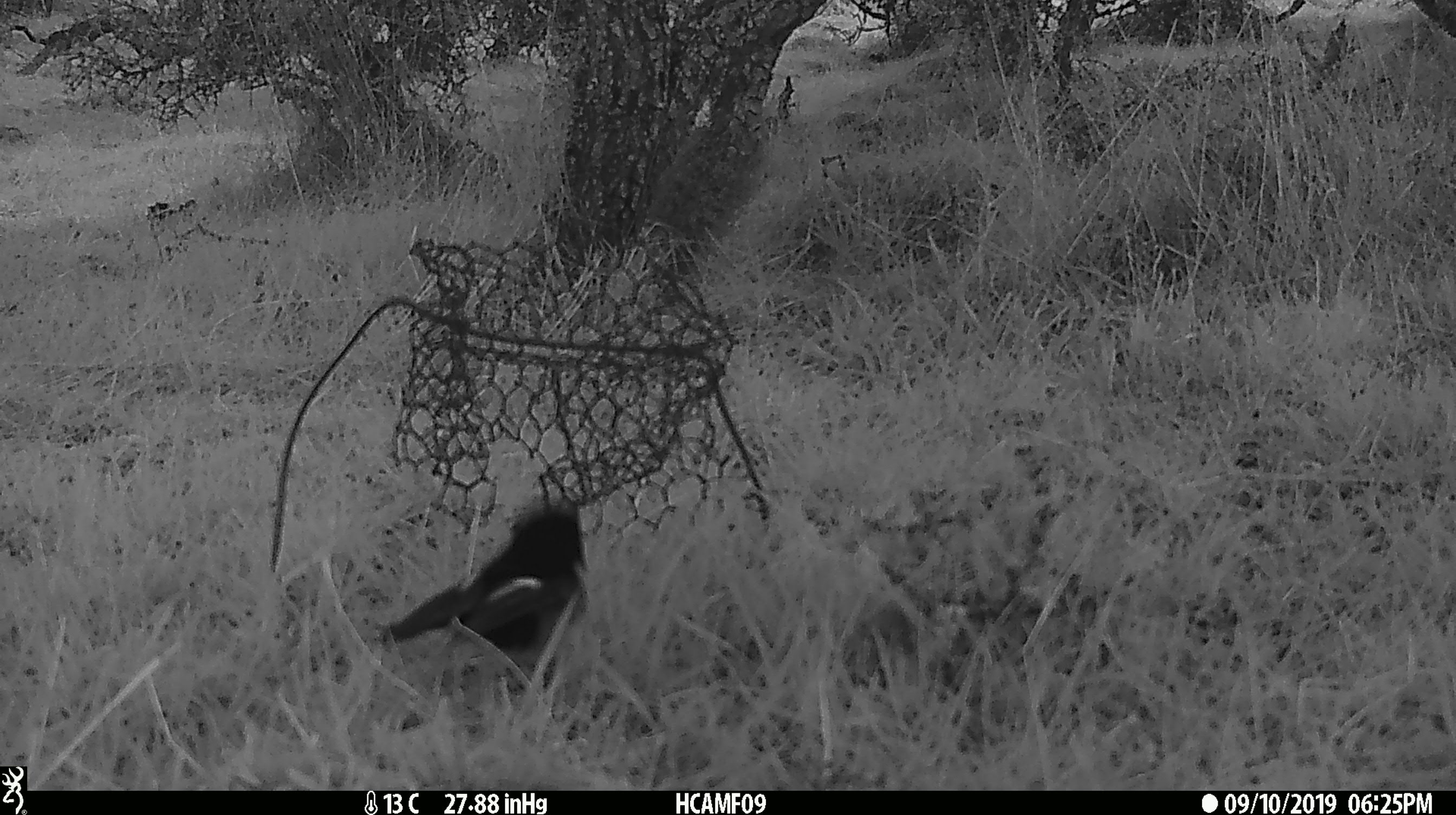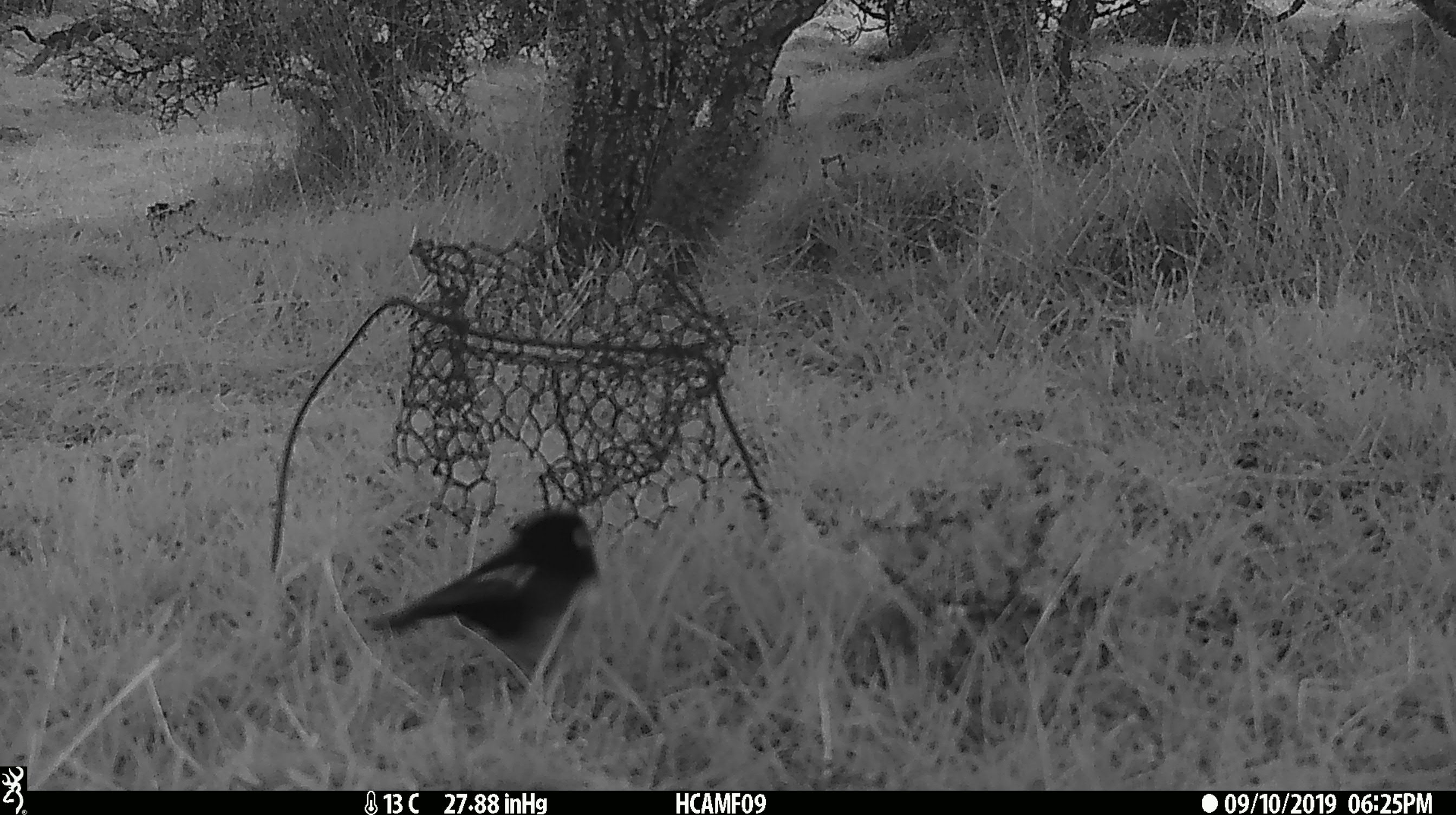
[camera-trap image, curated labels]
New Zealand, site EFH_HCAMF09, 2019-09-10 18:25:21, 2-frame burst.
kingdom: Animalia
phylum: Chordata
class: Aves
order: Passeriformes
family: Petroicidae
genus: Petroica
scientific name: Petroica macrocephala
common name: tomtit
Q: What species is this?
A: Tomtit (Petroica macrocephala).